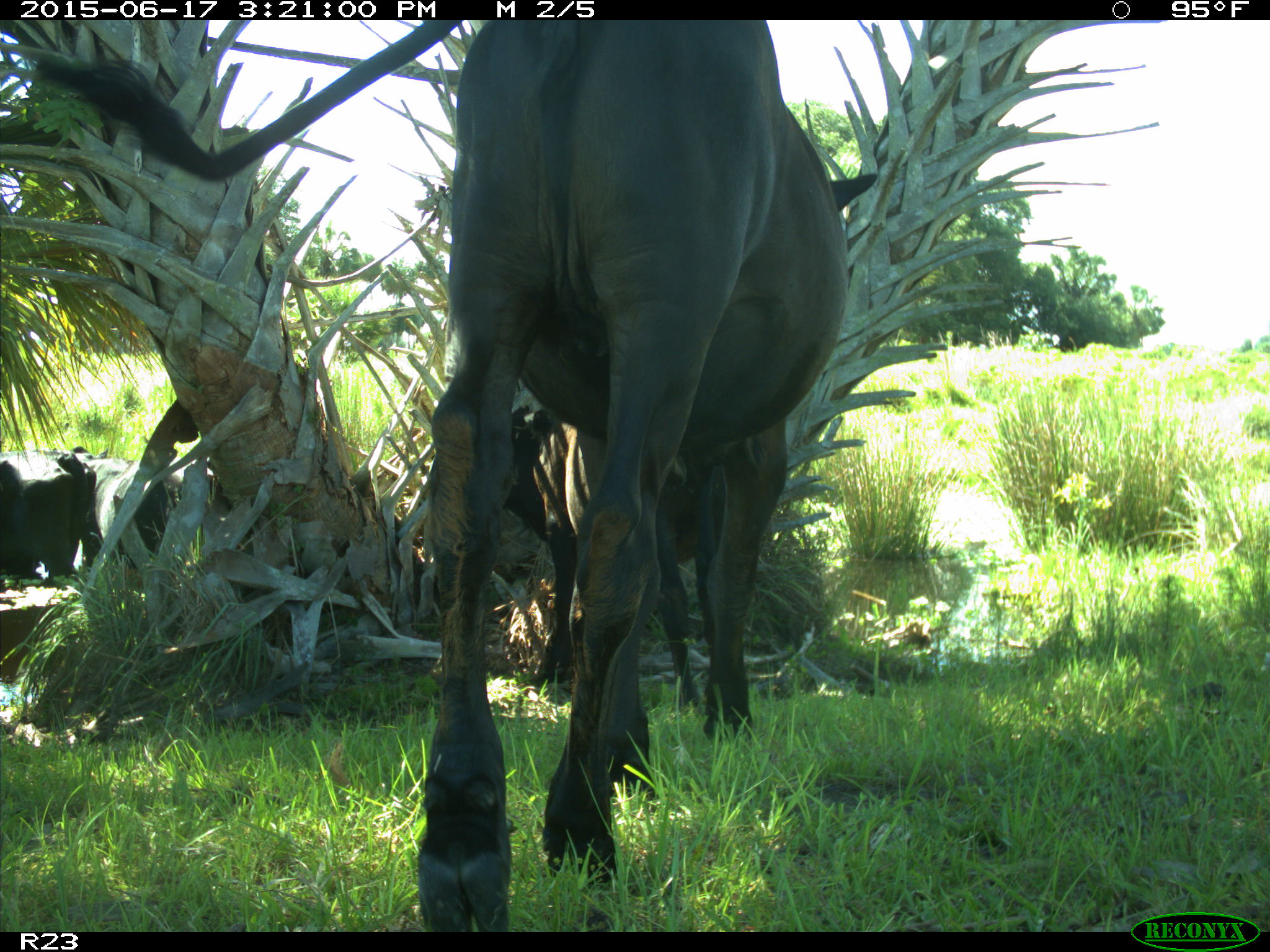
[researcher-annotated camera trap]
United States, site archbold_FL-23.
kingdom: Animalia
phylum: Chordata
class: Mammalia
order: Artiodactyla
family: Bovidae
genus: Bos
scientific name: Bos taurus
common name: domestic cow